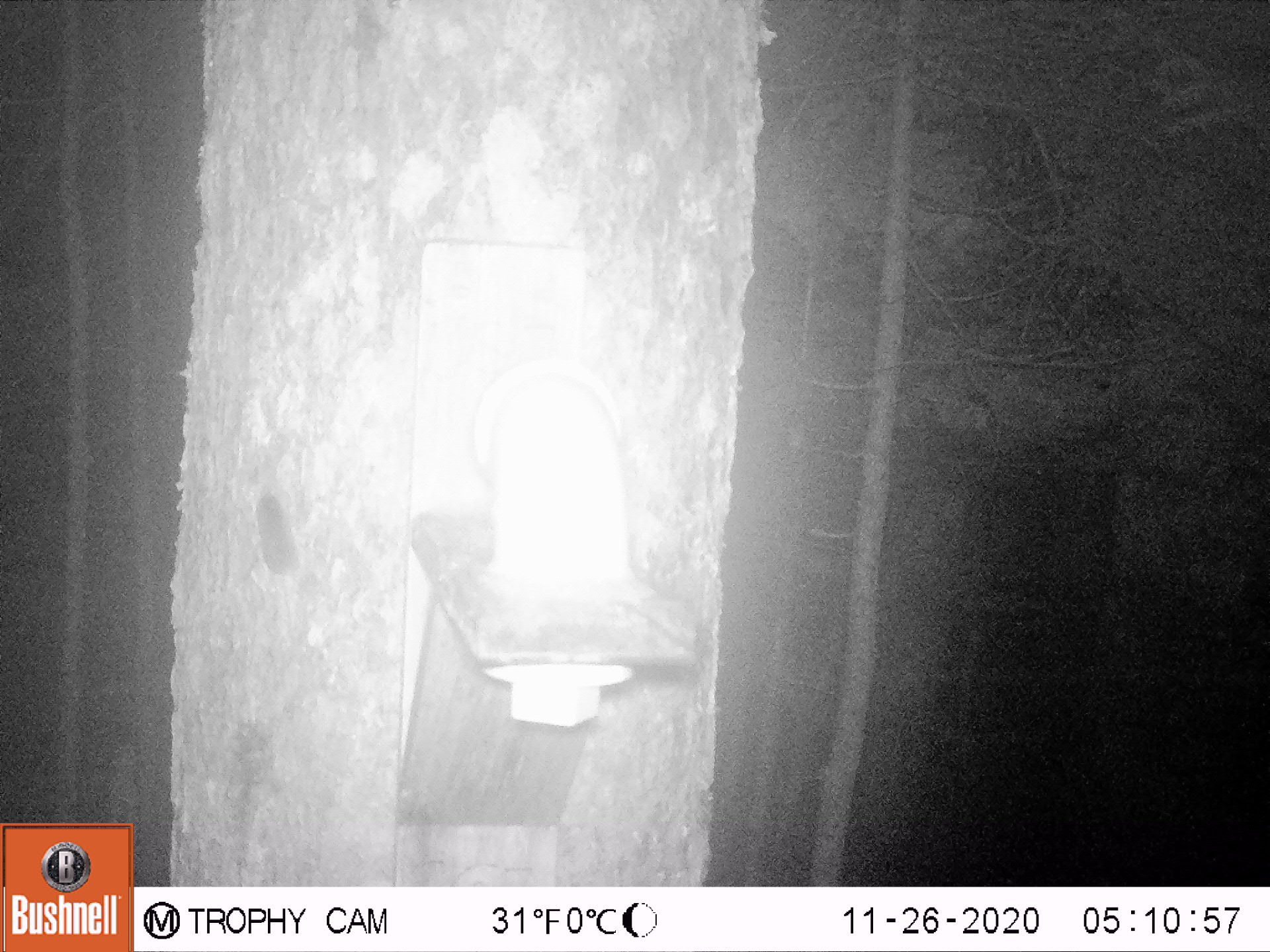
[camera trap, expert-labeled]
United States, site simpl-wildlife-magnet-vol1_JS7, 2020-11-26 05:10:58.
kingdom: Animalia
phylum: Chordata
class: Mammalia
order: Rodentia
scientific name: Rodentia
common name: mouse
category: mouse sp.